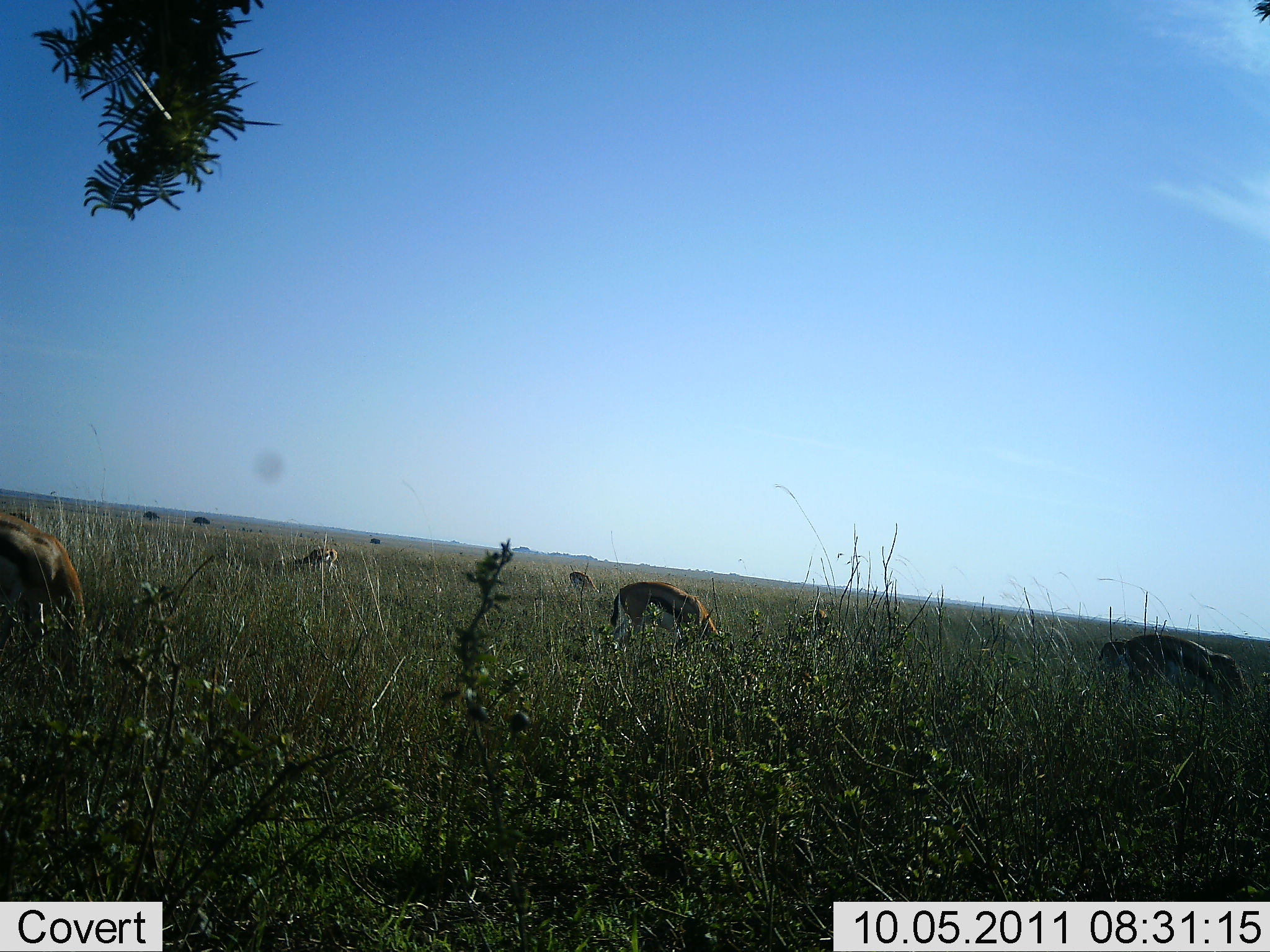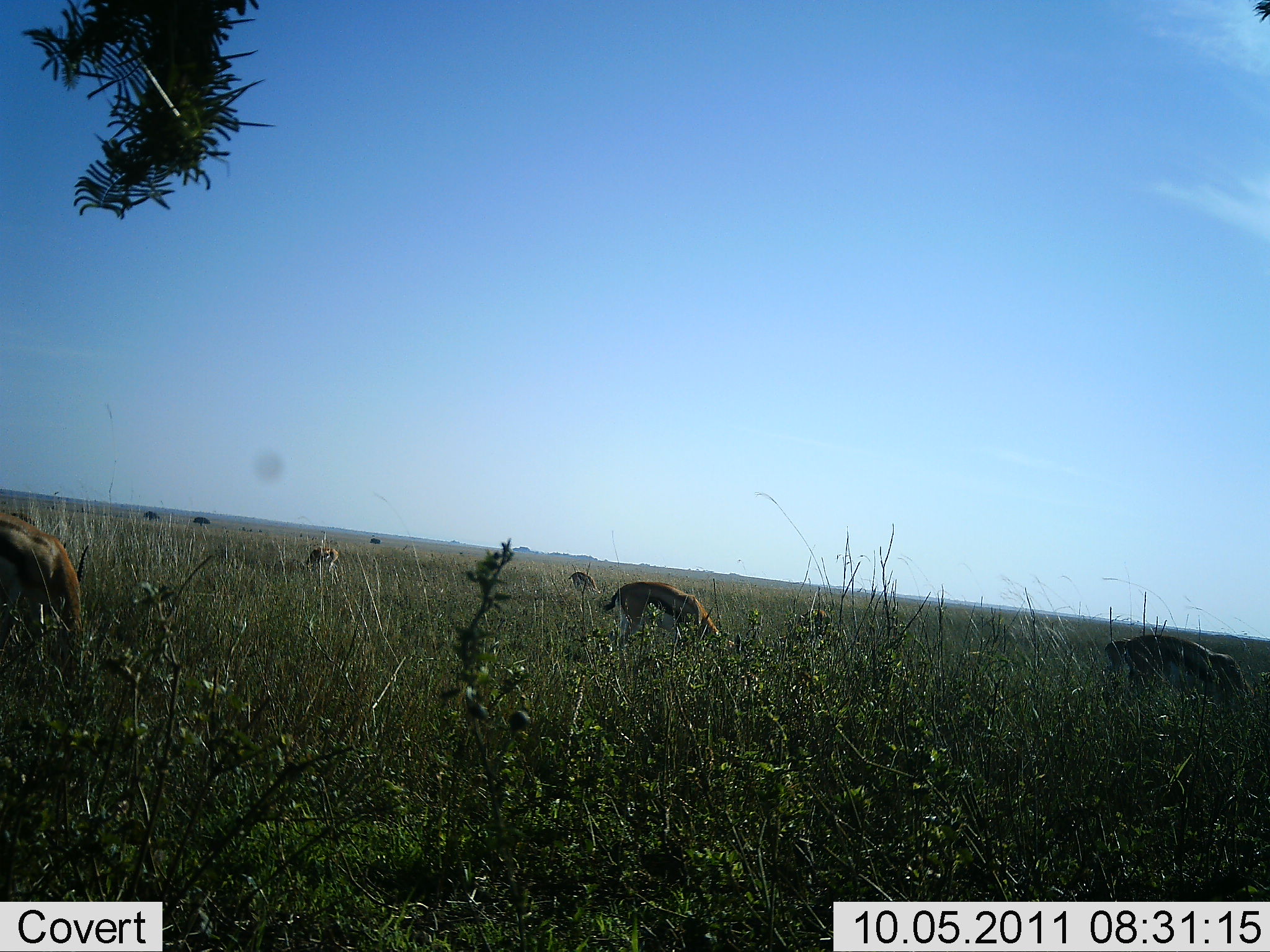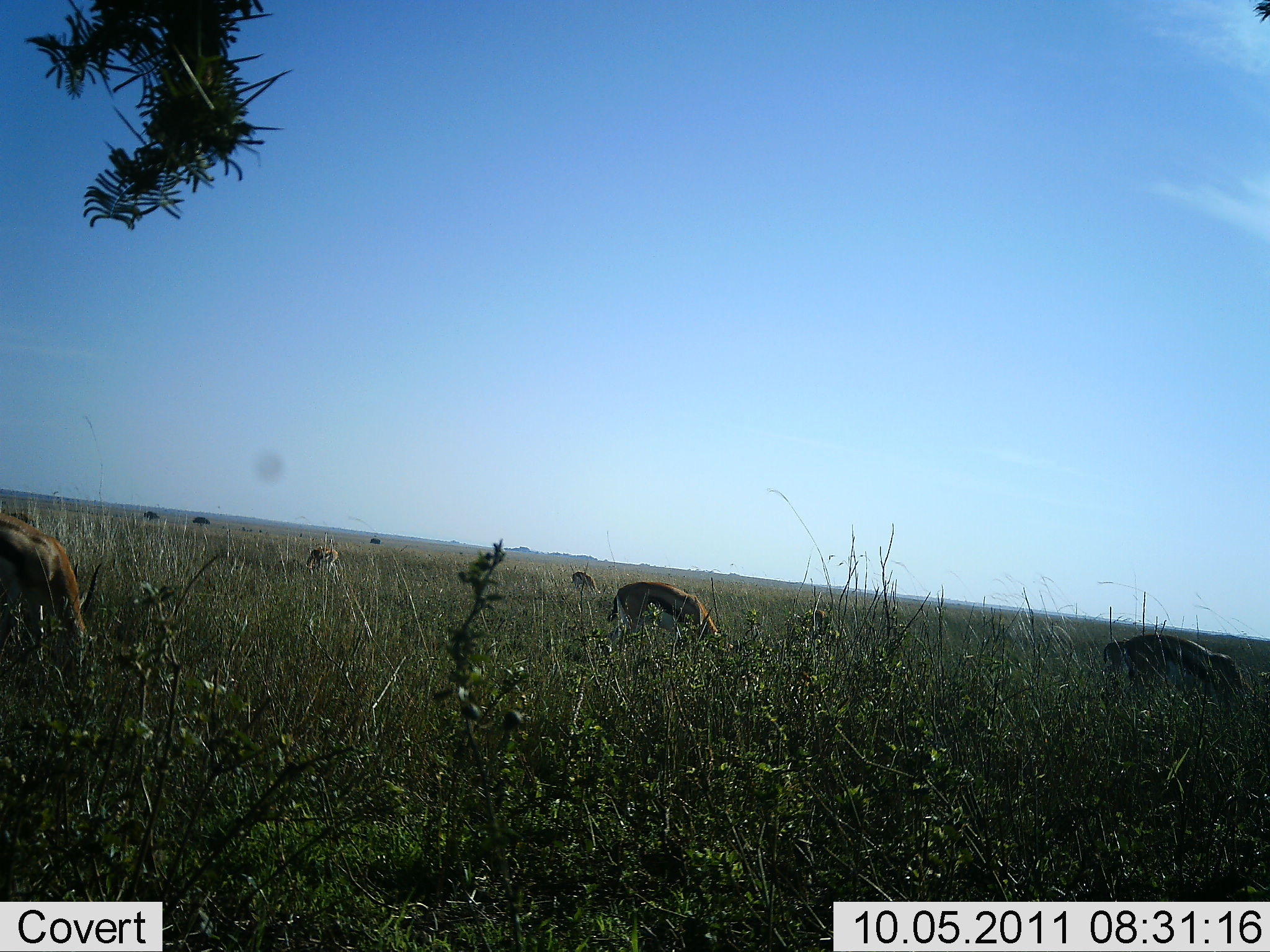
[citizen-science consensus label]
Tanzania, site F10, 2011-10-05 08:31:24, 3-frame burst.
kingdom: Animalia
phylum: Chordata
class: Mammalia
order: Artiodactyla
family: Bovidae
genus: Eudorcas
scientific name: Eudorcas thomsonii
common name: thomson's gazelle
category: gazellethomsons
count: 5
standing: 7%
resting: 0%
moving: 0%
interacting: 0%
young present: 0%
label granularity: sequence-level